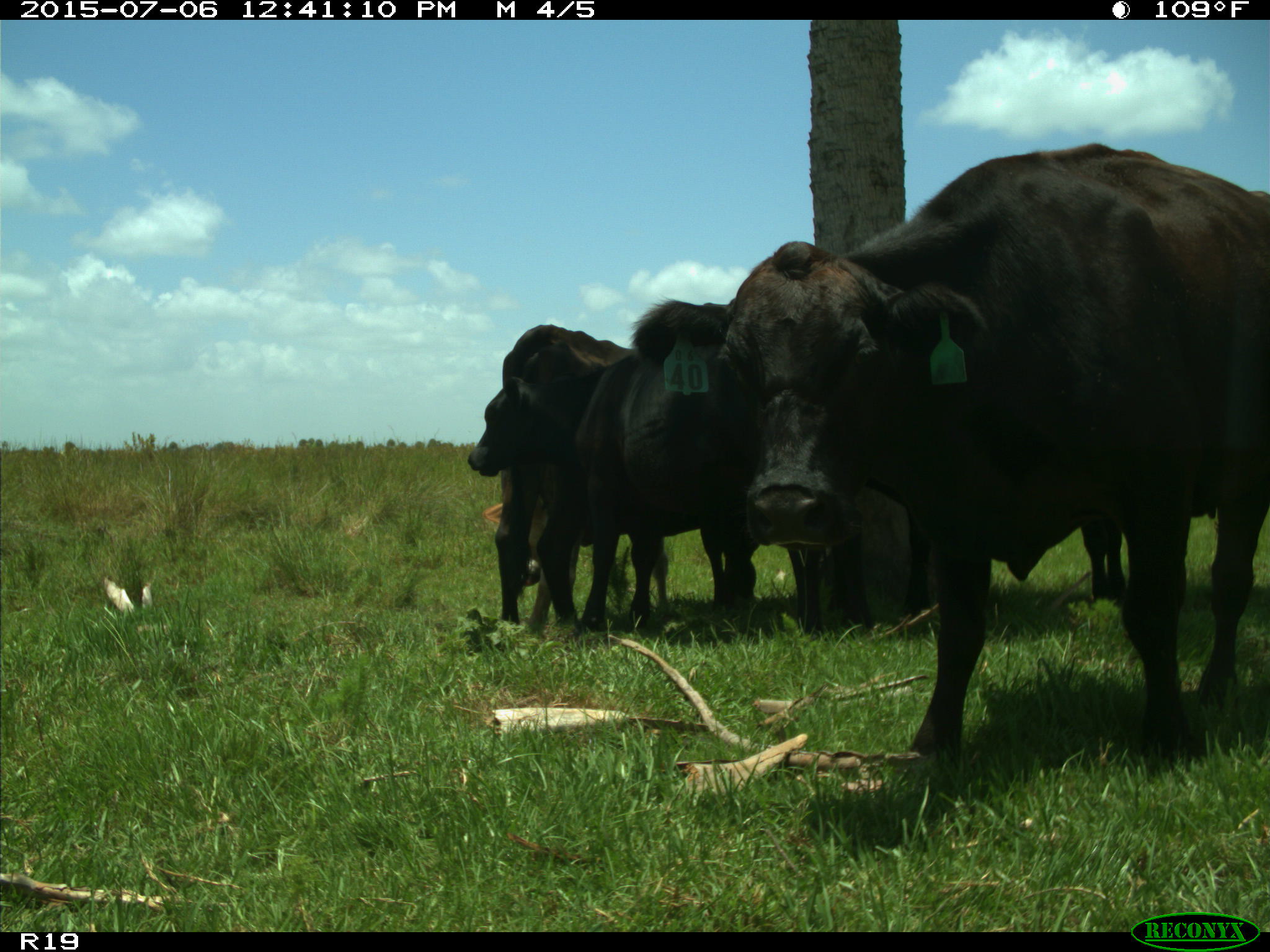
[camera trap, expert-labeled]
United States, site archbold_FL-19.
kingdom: Animalia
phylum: Chordata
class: Mammalia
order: Artiodactyla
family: Bovidae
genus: Bos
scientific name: Bos taurus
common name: domestic cow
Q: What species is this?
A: Bos taurus (domestic cow).